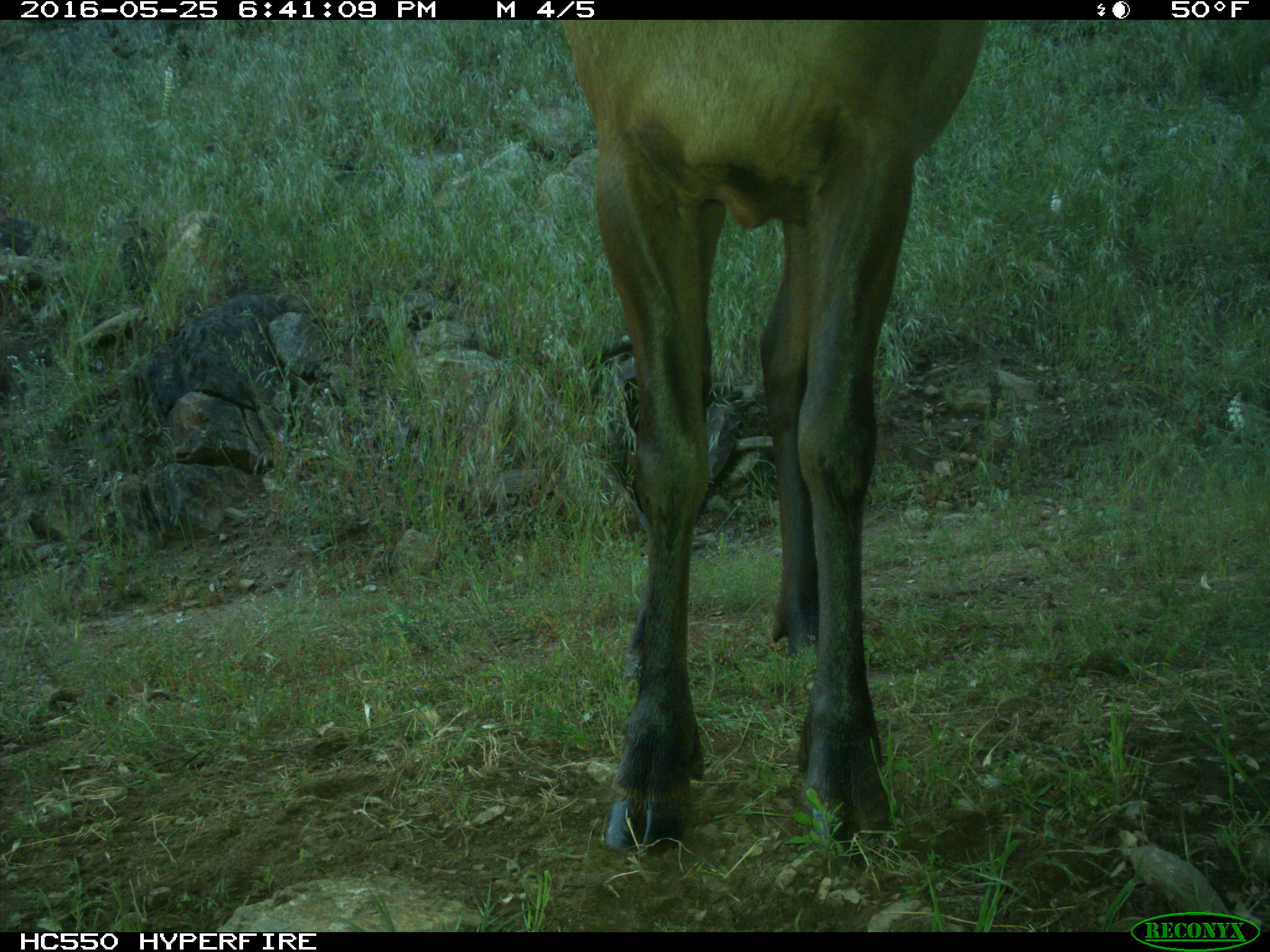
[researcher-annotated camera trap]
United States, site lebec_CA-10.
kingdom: Animalia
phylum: Chordata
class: Mammalia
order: Artiodactyla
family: Cervidae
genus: Cervus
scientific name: Cervus canadensis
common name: elk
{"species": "Cervus canadensis (elk)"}